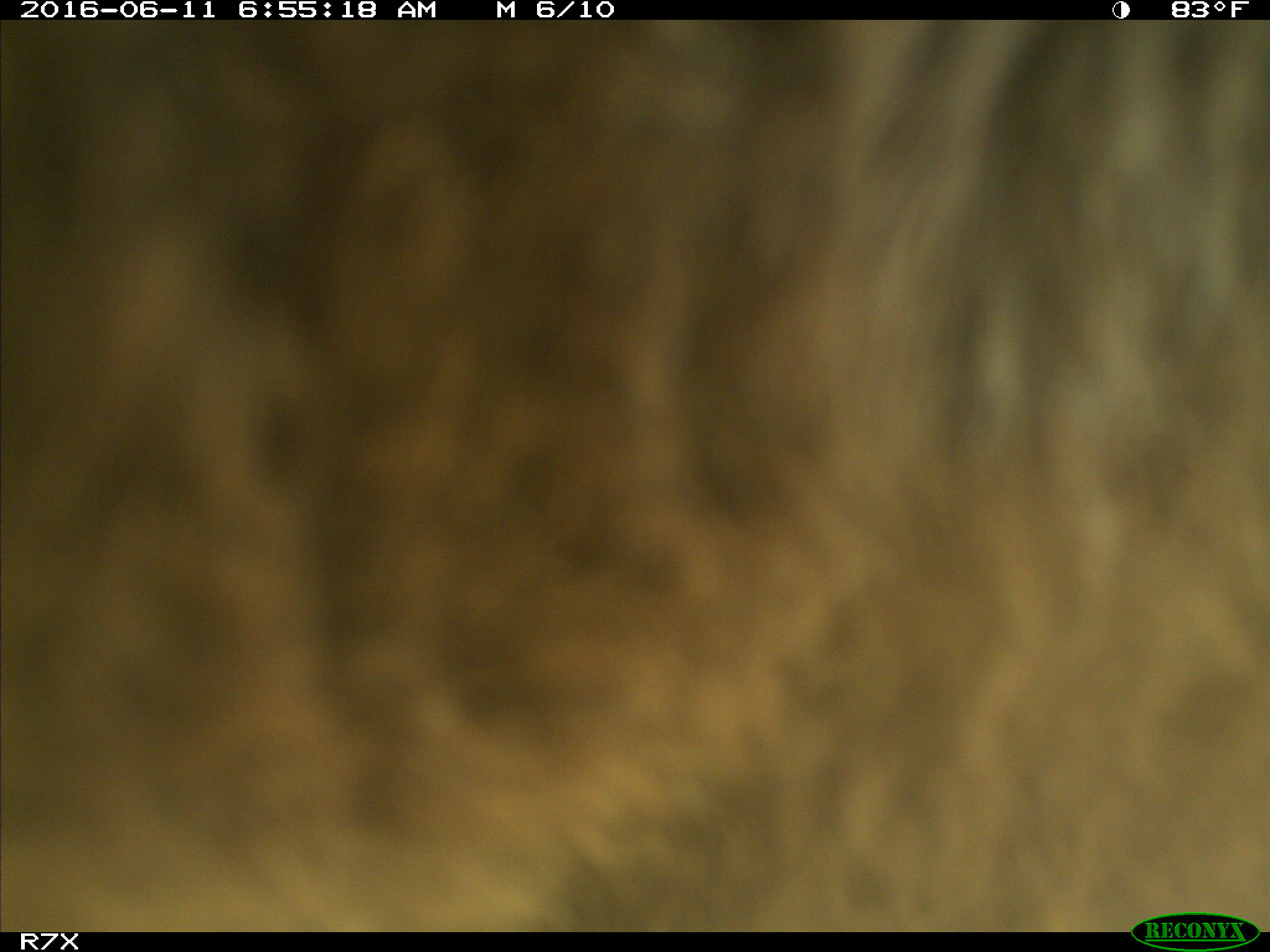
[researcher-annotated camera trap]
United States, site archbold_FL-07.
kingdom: Animalia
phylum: Chordata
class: Mammalia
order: Artiodactyla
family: Bovidae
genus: Bos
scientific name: Bos taurus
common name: domestic cow